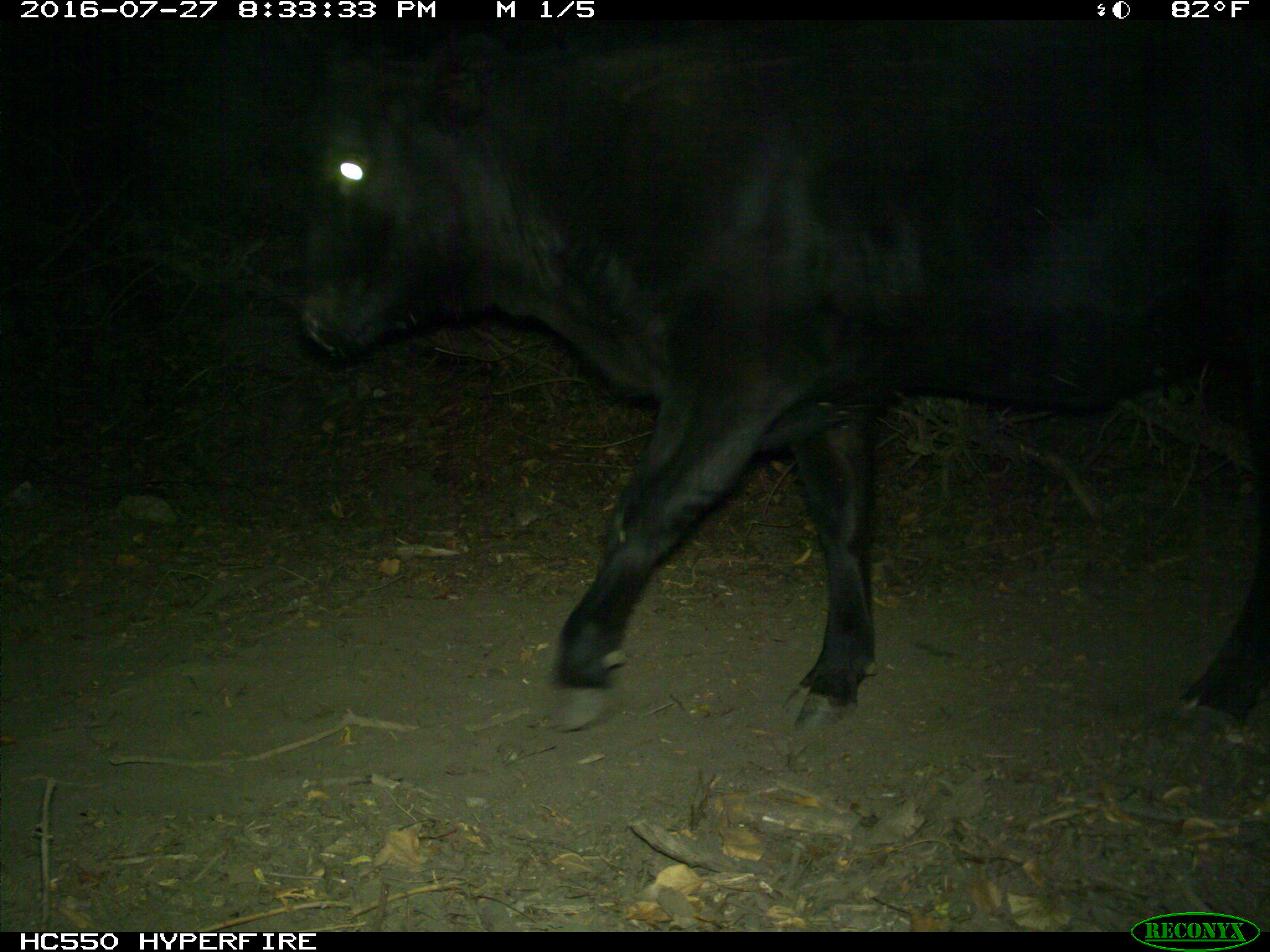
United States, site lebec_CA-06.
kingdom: Animalia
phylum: Chordata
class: Mammalia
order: Artiodactyla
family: Bovidae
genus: Bos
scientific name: Bos taurus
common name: domestic cow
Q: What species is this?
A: Bos taurus (domestic cow).